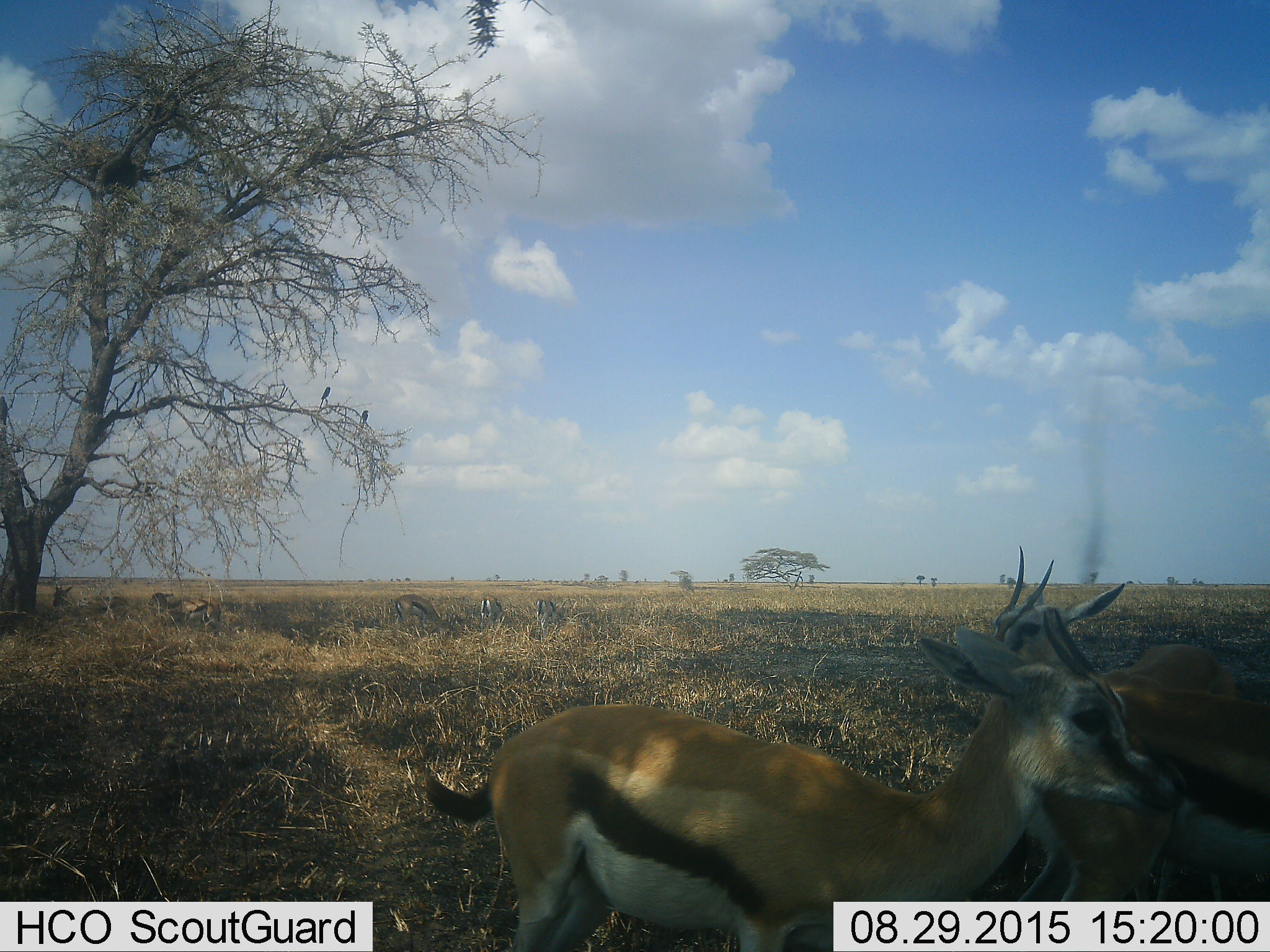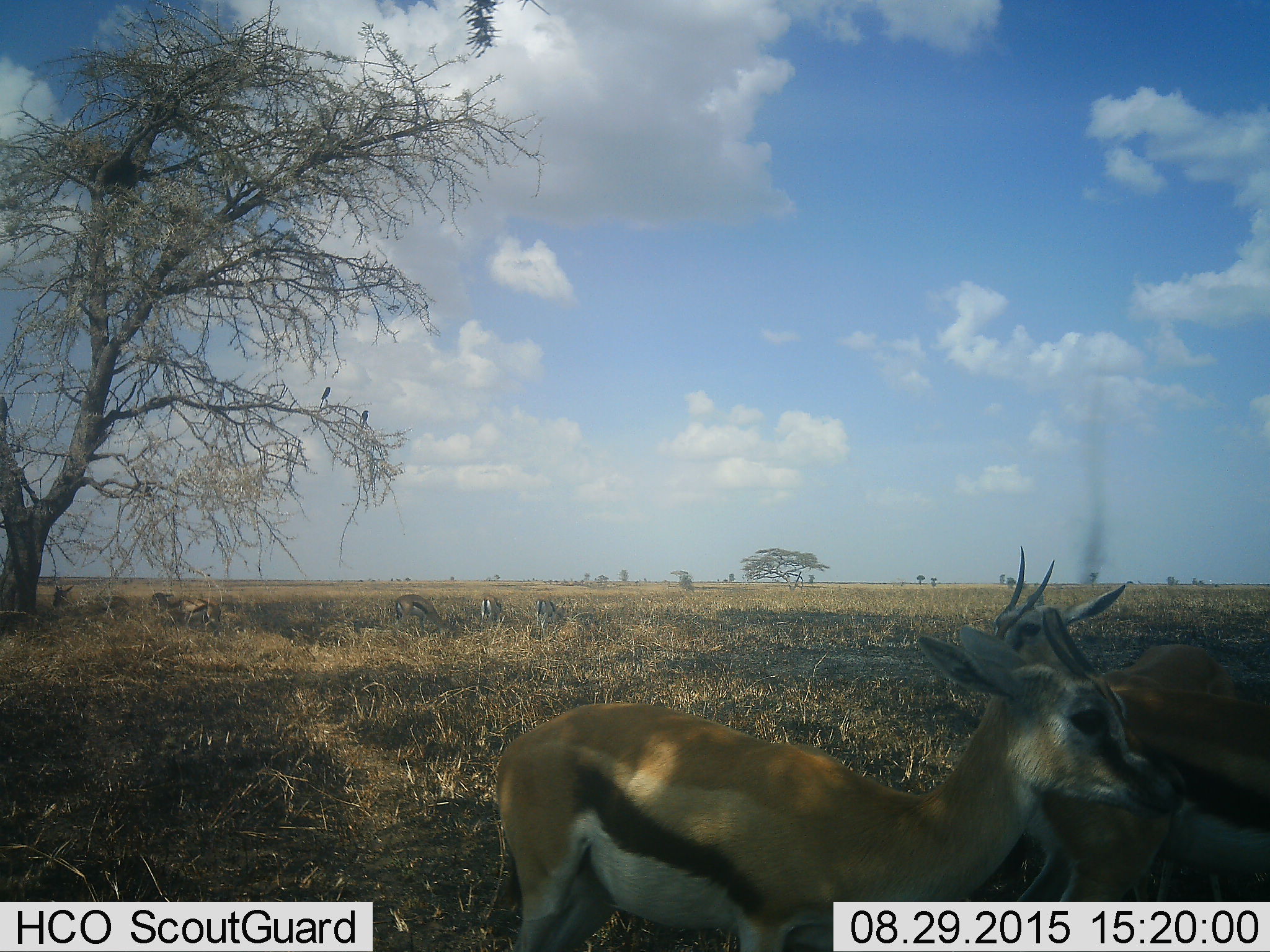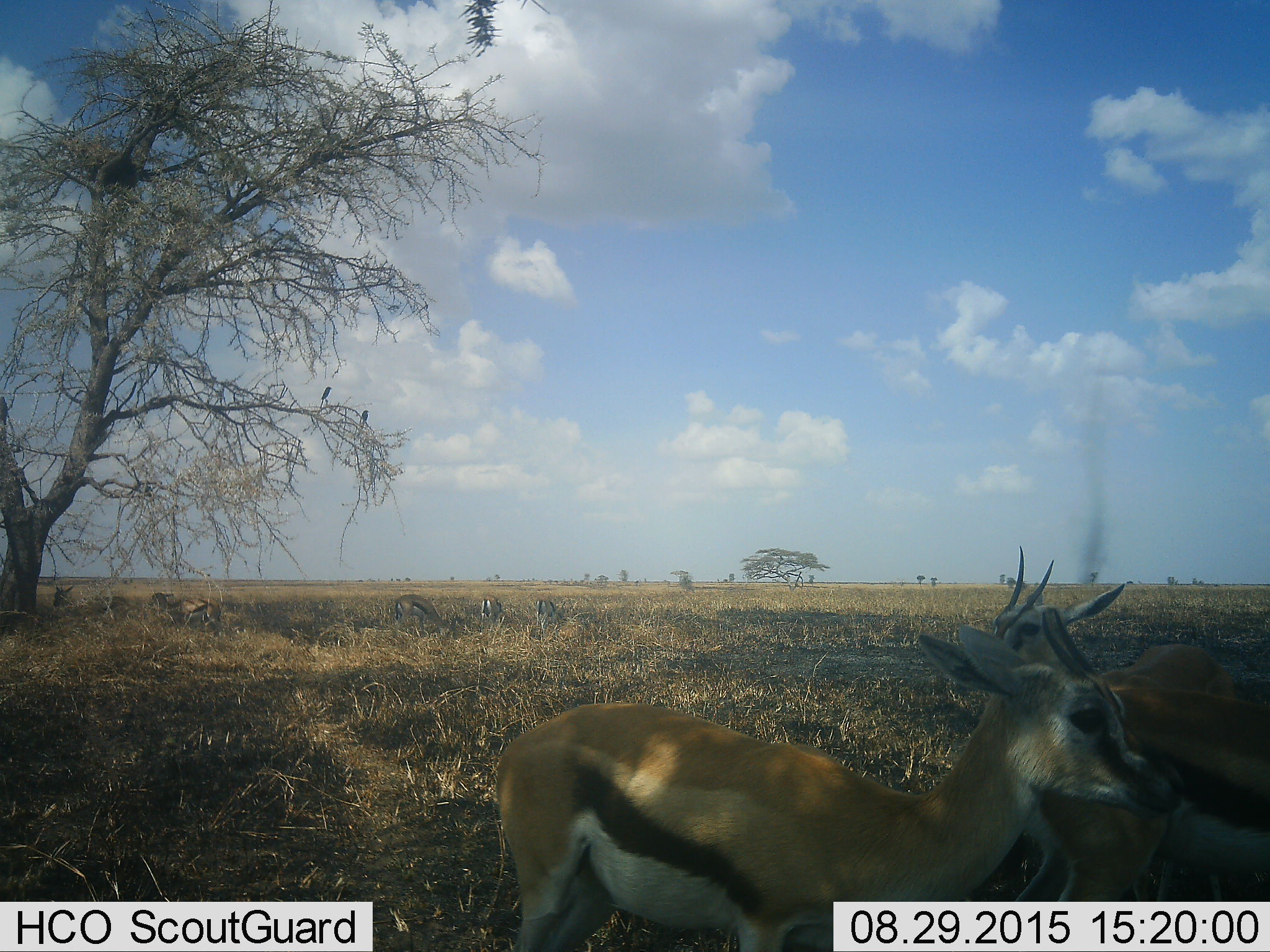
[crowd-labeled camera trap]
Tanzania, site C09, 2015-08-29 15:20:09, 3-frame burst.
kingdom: Animalia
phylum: Chordata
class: Mammalia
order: Artiodactyla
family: Bovidae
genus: Eudorcas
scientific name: Eudorcas thomsonii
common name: thomson's gazelle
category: gazellethomsons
Gazellethomsons (thomson's gazelle) (Eudorcas thomsonii), count 9. Behavior (volunteer vote fractions): standing 100%, resting 44%, moving 31%, interacting 12%. Young present (vote fraction): 12%. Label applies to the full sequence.